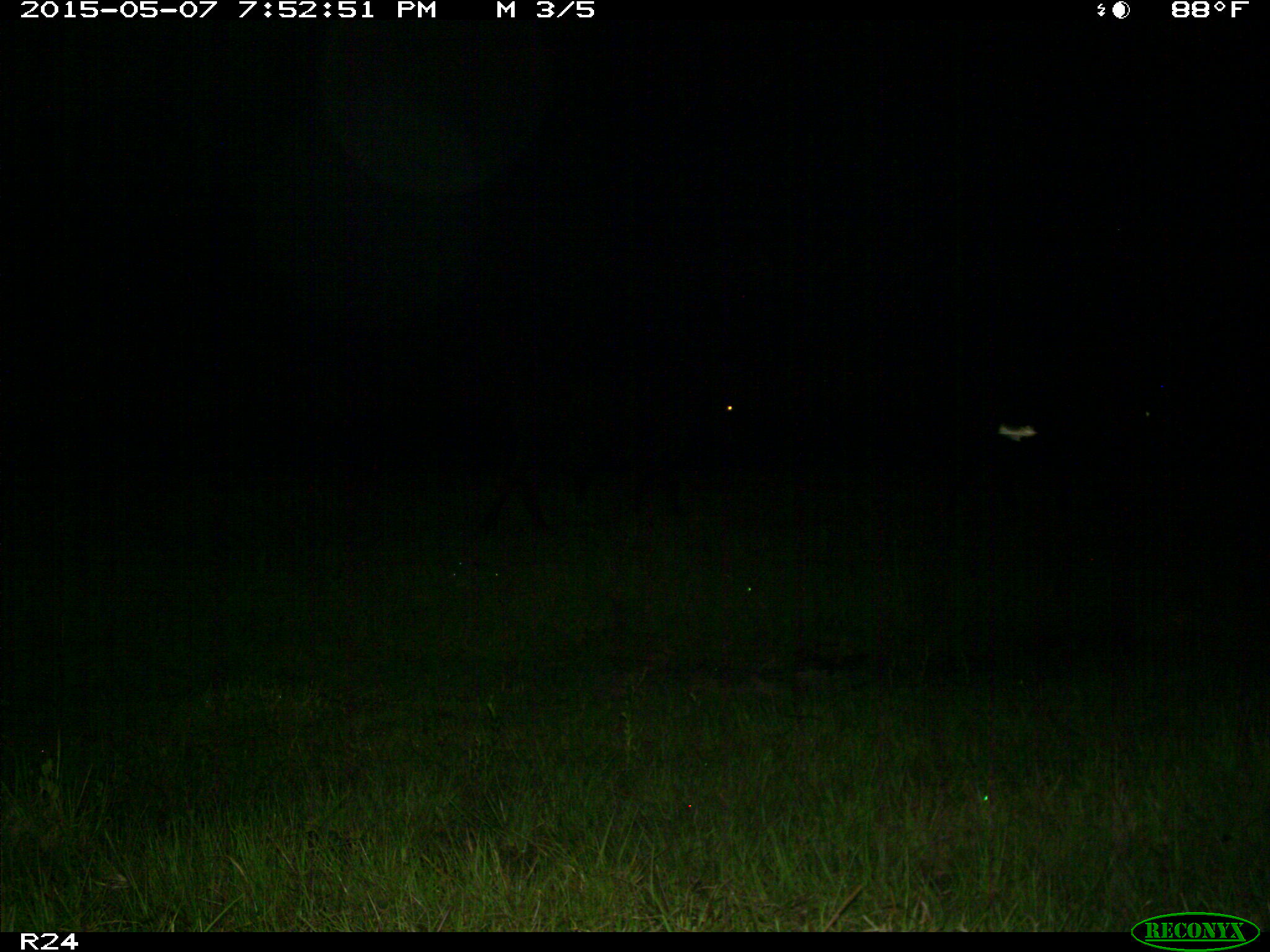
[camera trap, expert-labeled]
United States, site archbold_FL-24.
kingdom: Animalia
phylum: Chordata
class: Mammalia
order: Artiodactyla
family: Bovidae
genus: Bos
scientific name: Bos taurus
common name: domestic cow